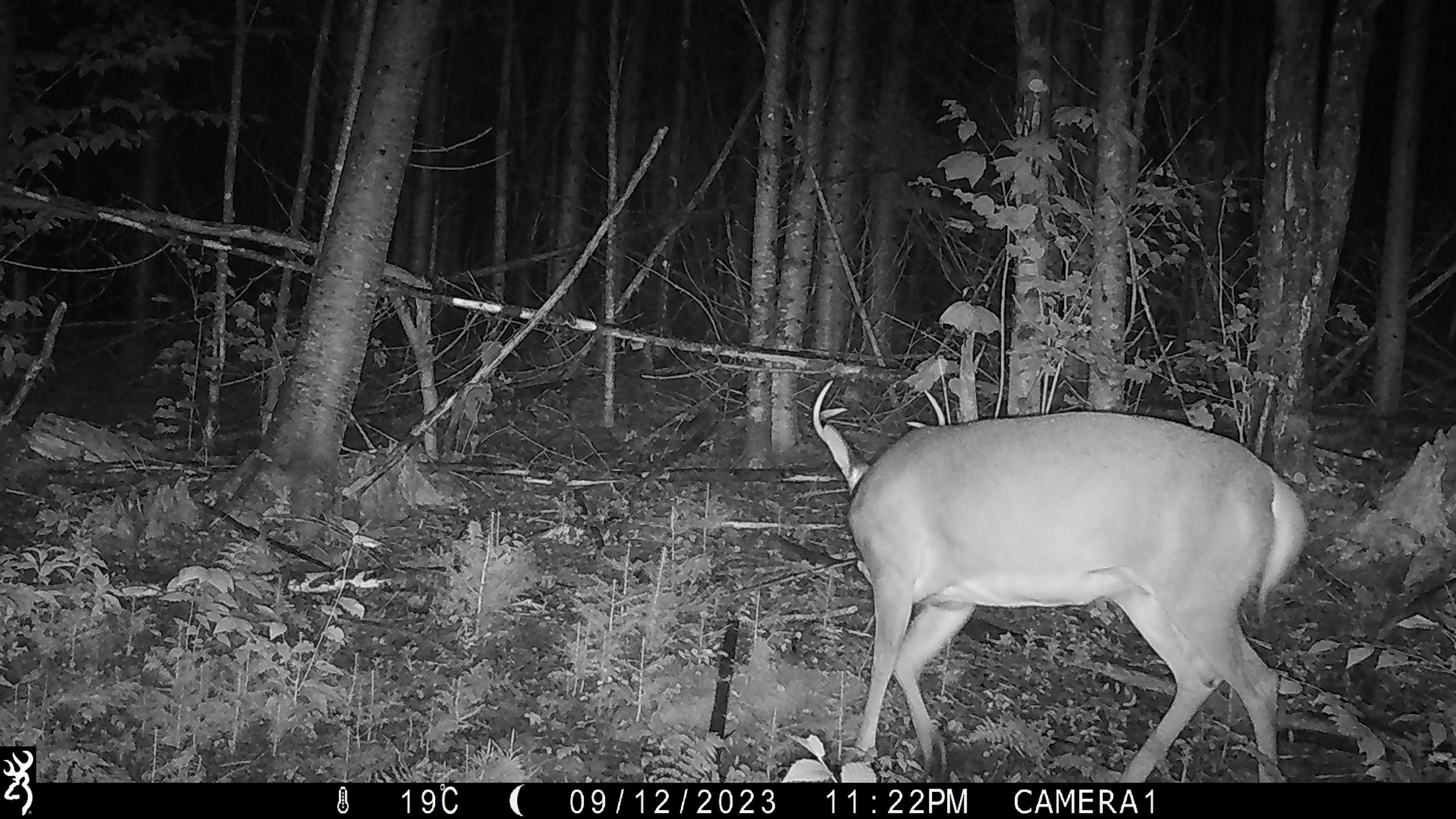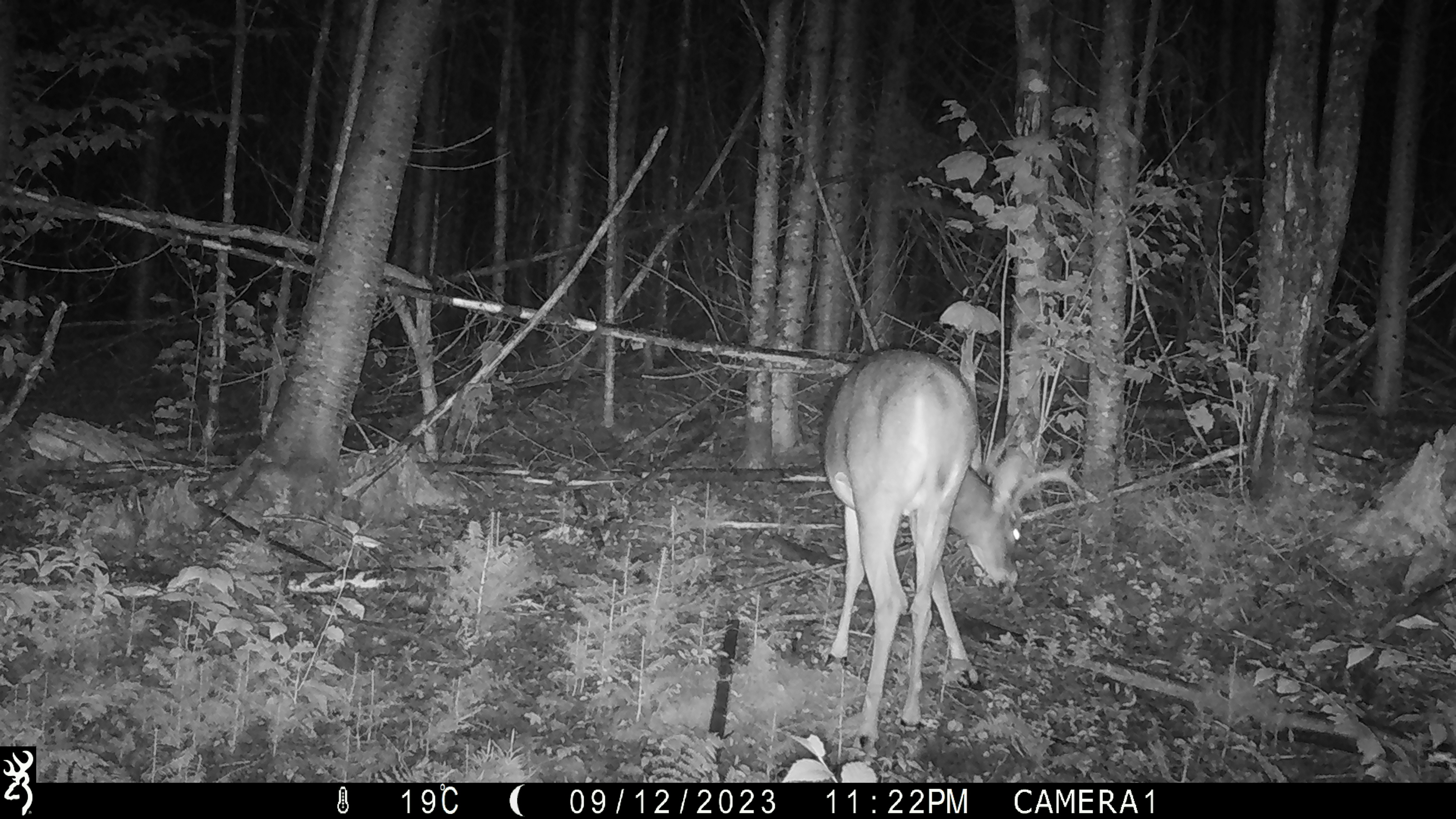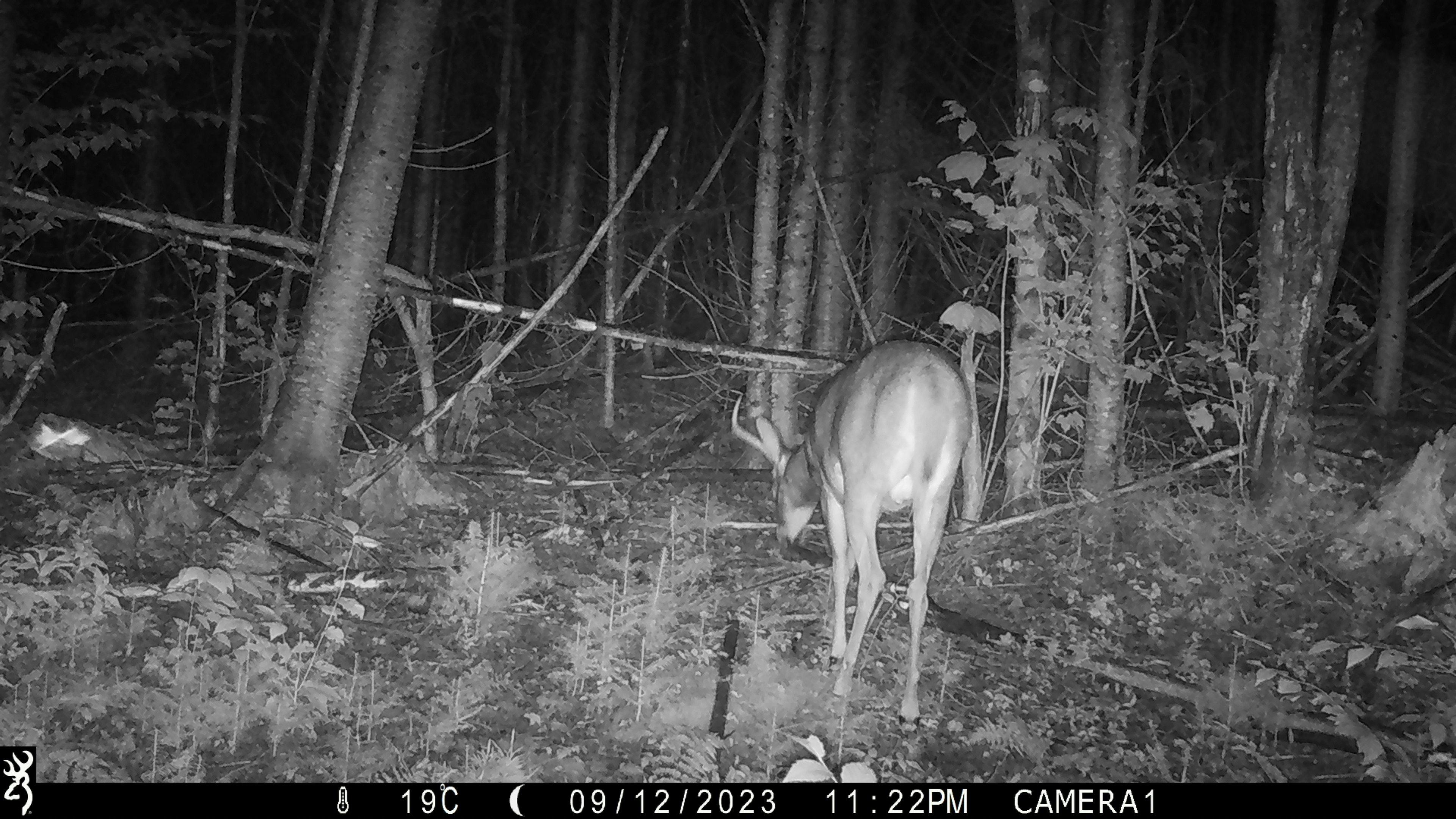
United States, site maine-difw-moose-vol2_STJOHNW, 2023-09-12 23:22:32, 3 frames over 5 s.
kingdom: Animalia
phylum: Chordata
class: Mammalia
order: Artiodactyla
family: Cervidae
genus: Odocoileus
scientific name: Odocoileus virginianus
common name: white-tailed deer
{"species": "white-tailed deer (Odocoileus virginianus)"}